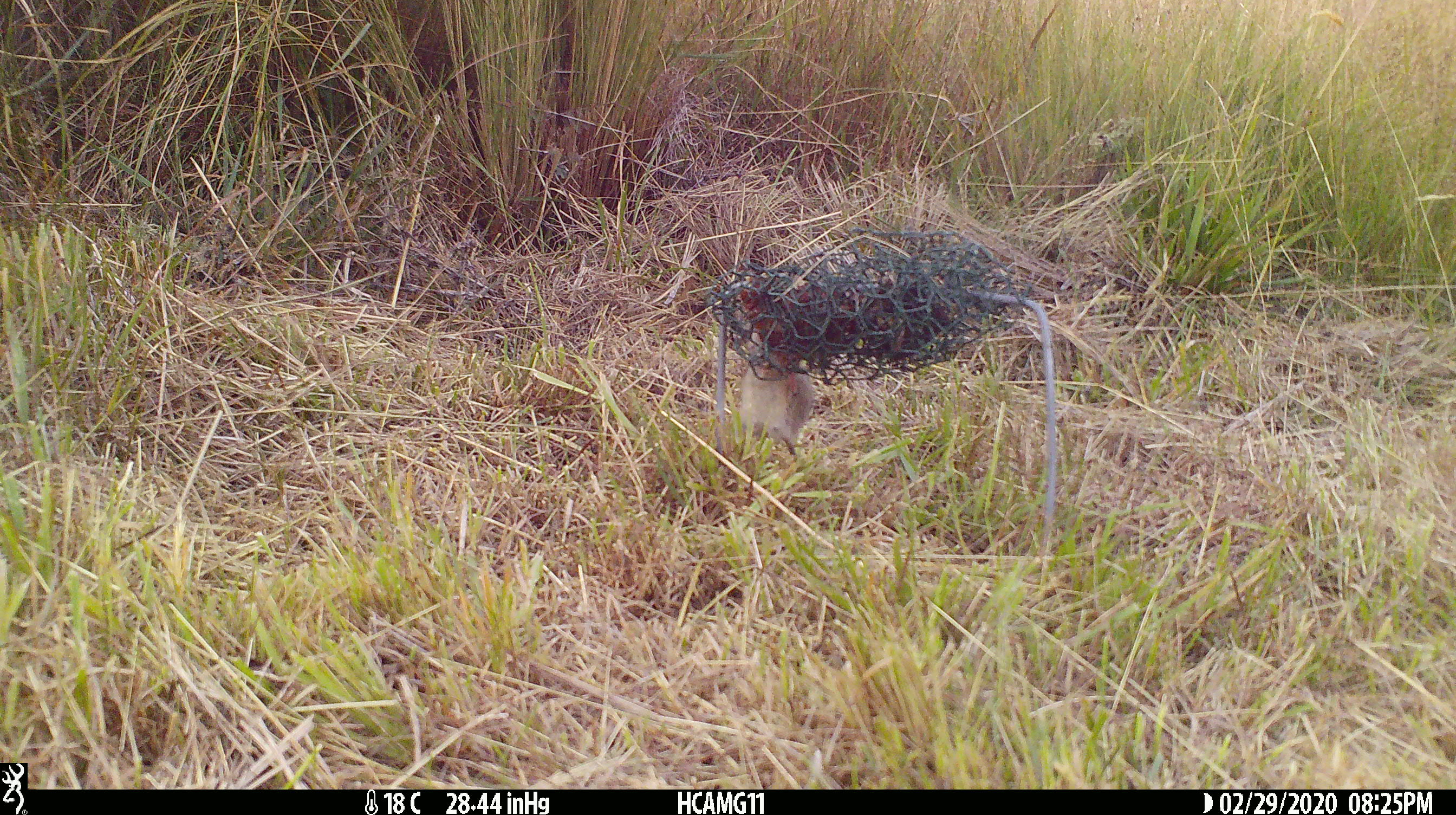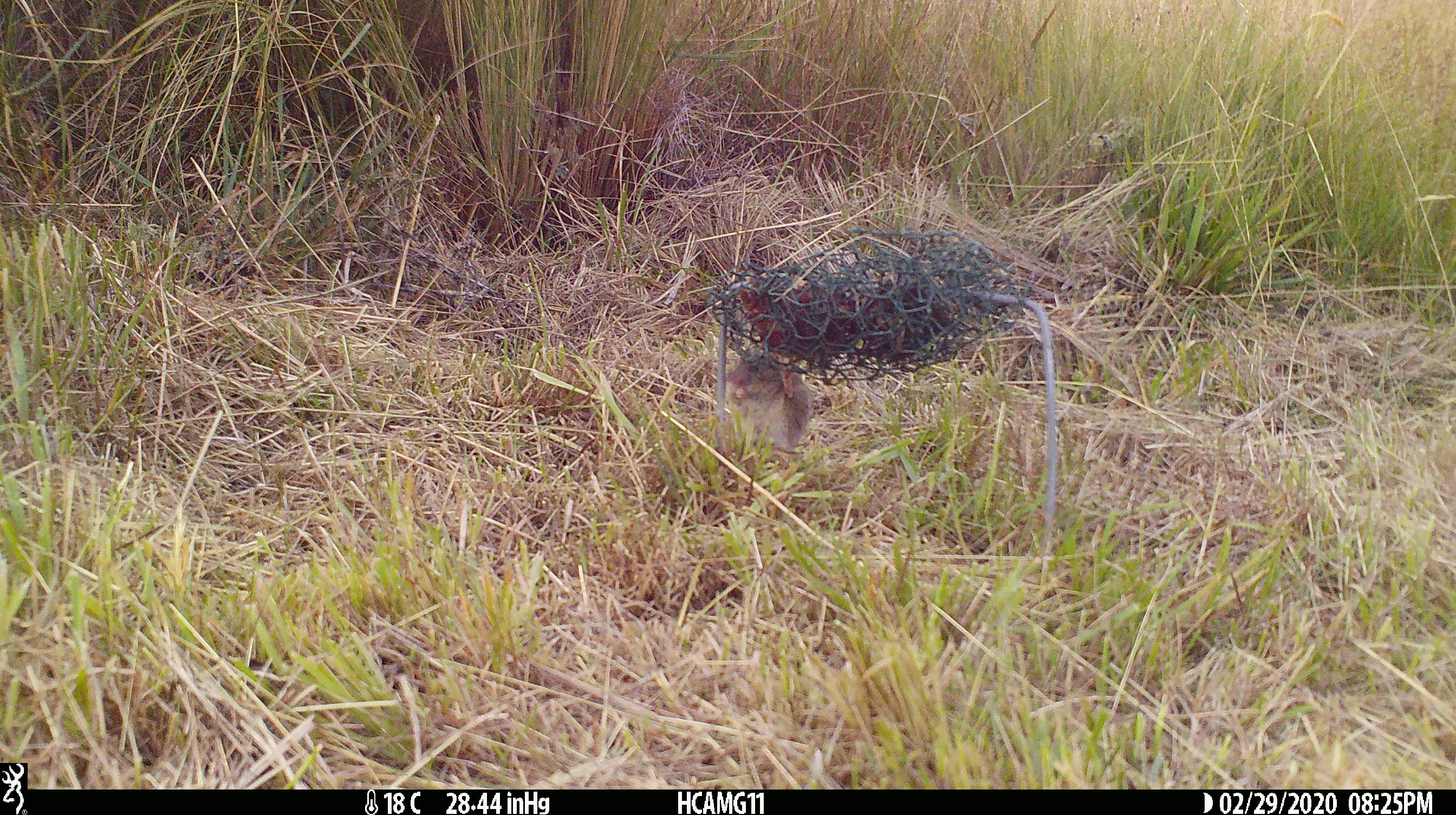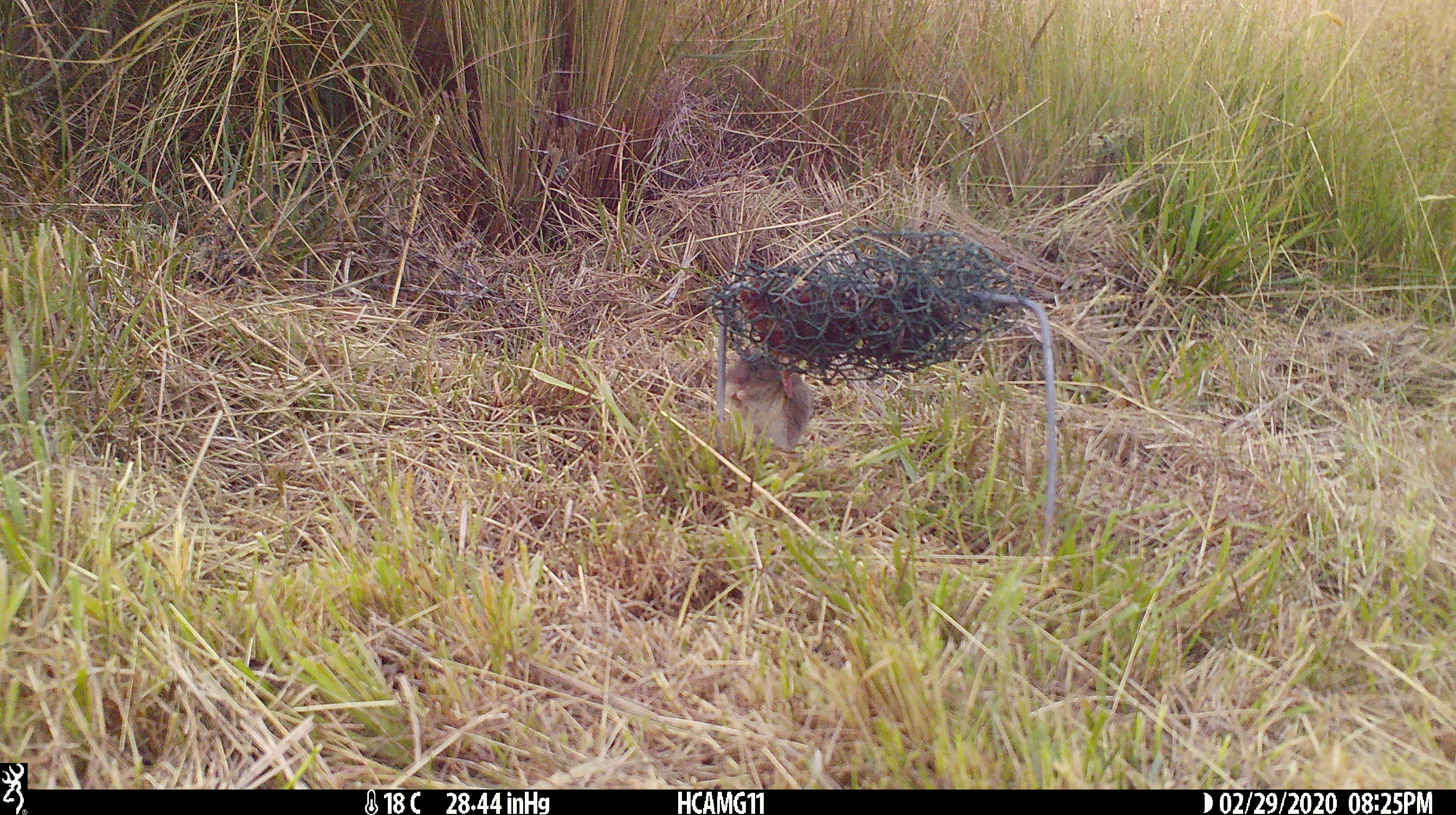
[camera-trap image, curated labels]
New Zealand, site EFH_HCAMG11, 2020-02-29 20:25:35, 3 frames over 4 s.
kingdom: Animalia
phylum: Chordata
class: Mammalia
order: Rodentia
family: Muridae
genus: Mus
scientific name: Mus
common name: mouse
Mouse (Mus).